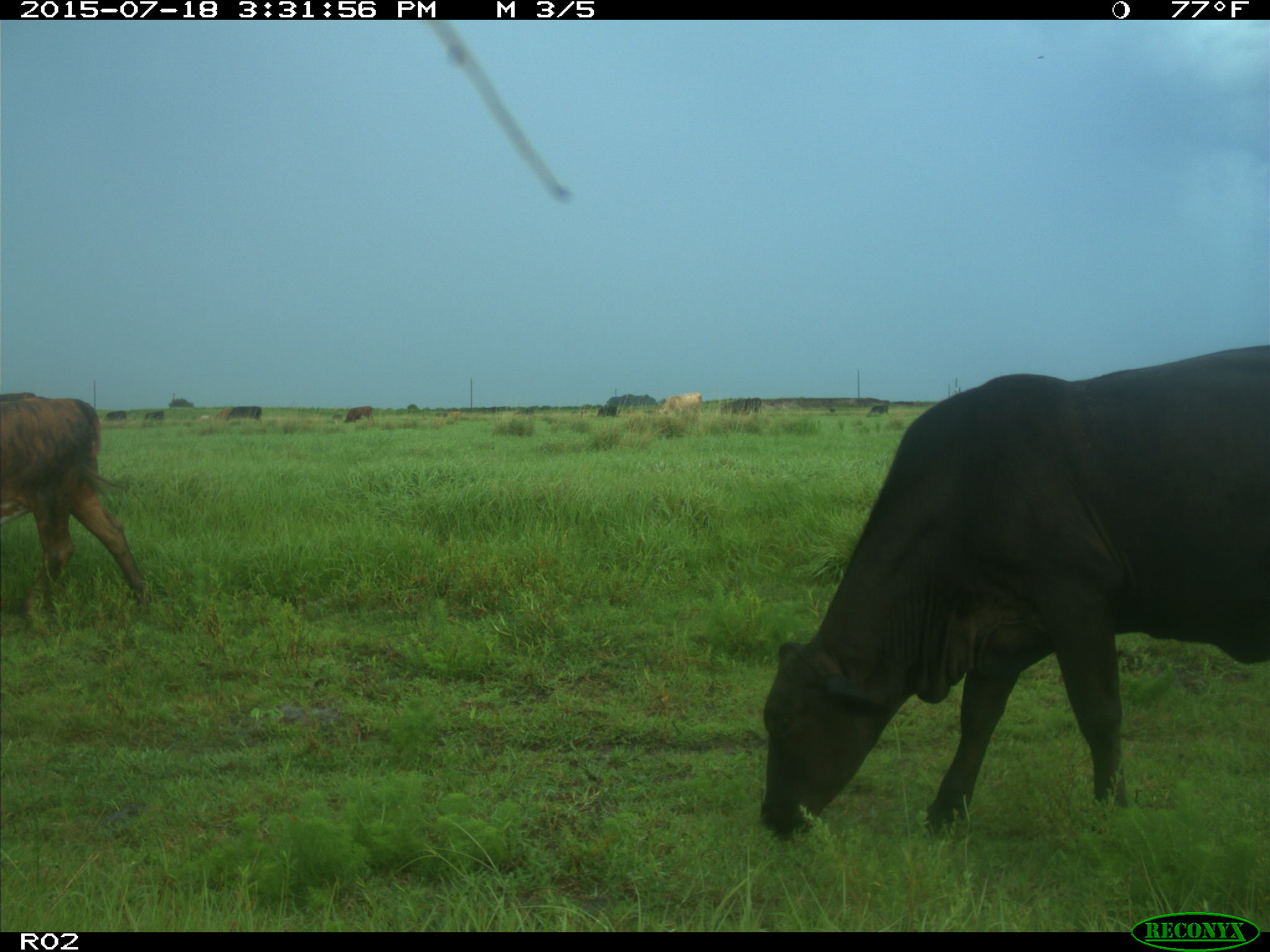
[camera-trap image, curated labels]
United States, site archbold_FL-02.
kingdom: Animalia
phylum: Chordata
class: Mammalia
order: Artiodactyla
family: Bovidae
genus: Bos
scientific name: Bos taurus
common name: domestic cow